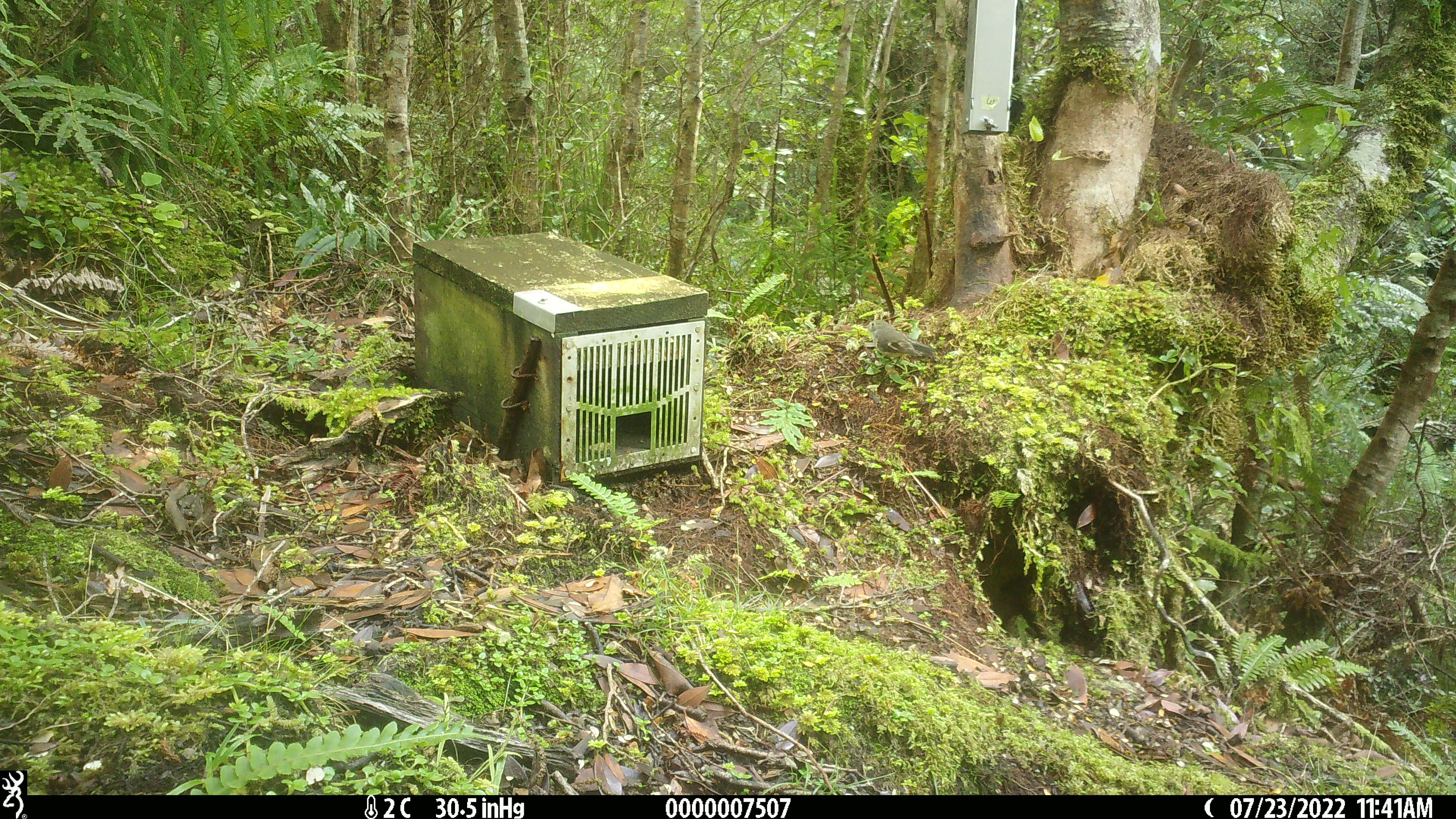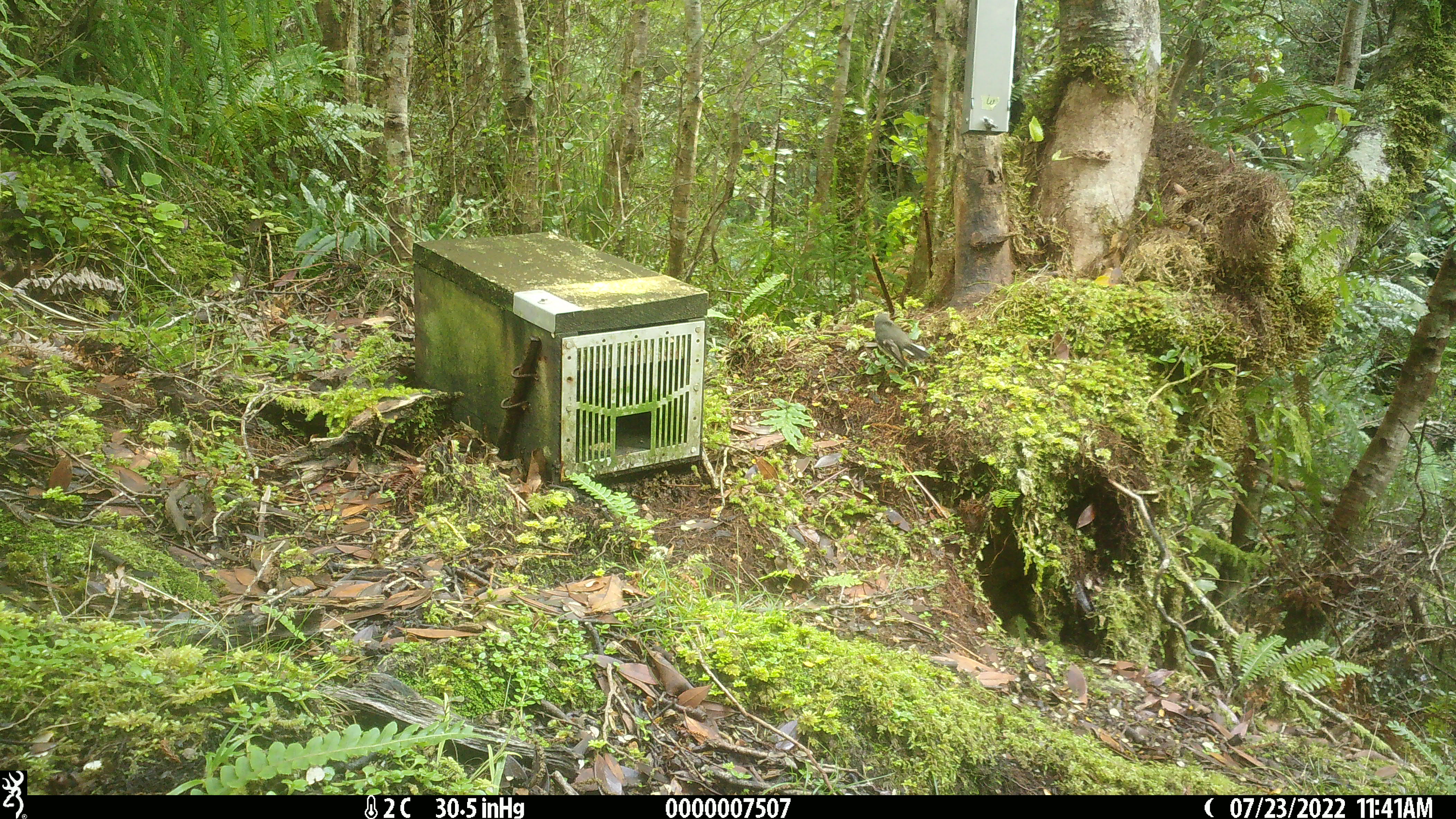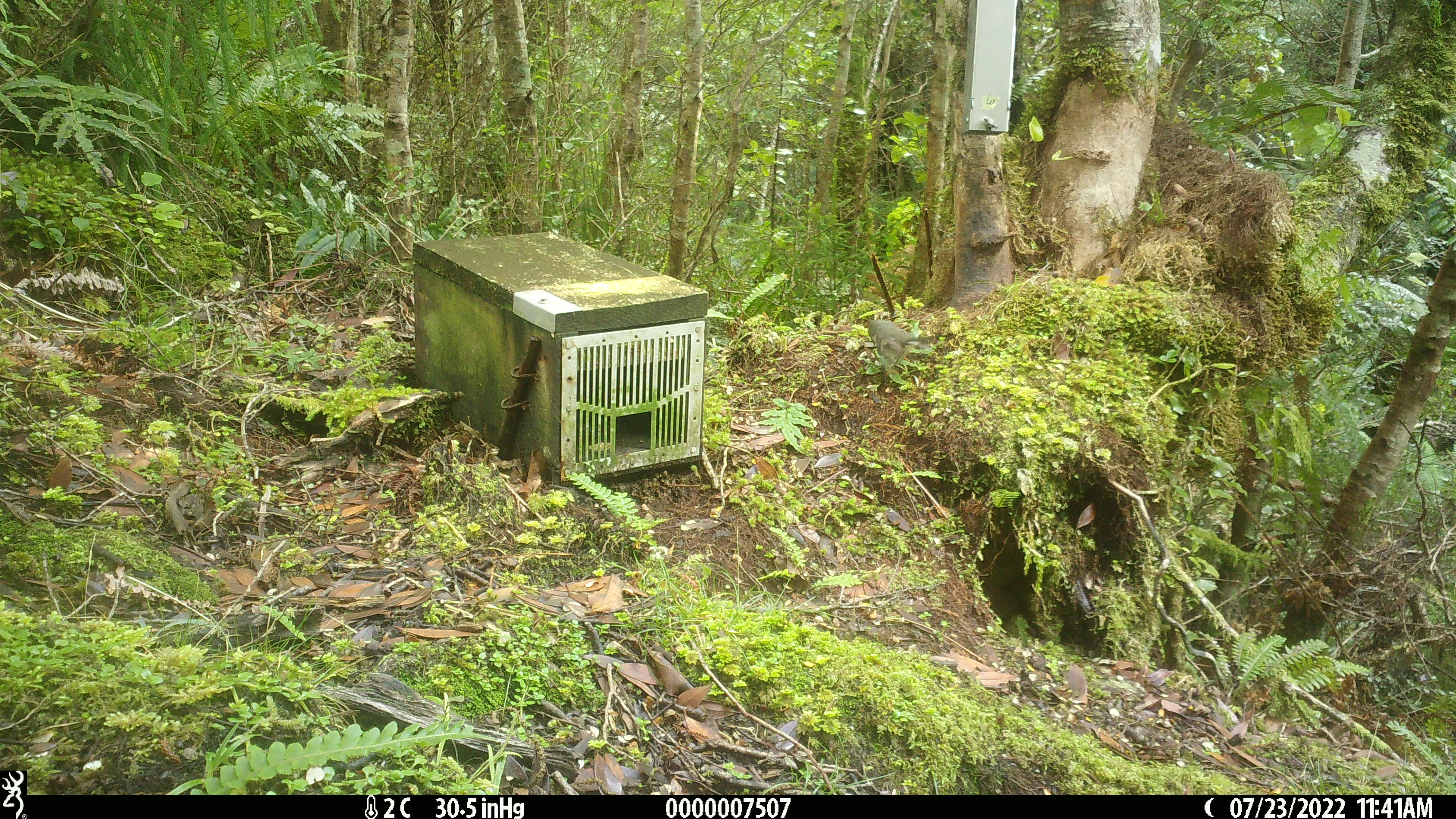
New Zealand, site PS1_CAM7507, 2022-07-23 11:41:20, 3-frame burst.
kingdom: Animalia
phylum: Chordata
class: Aves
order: Passeriformes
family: Petroicidae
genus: Petroica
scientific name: Petroica macrocephala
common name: tomtit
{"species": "tomtit (Petroica macrocephala)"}